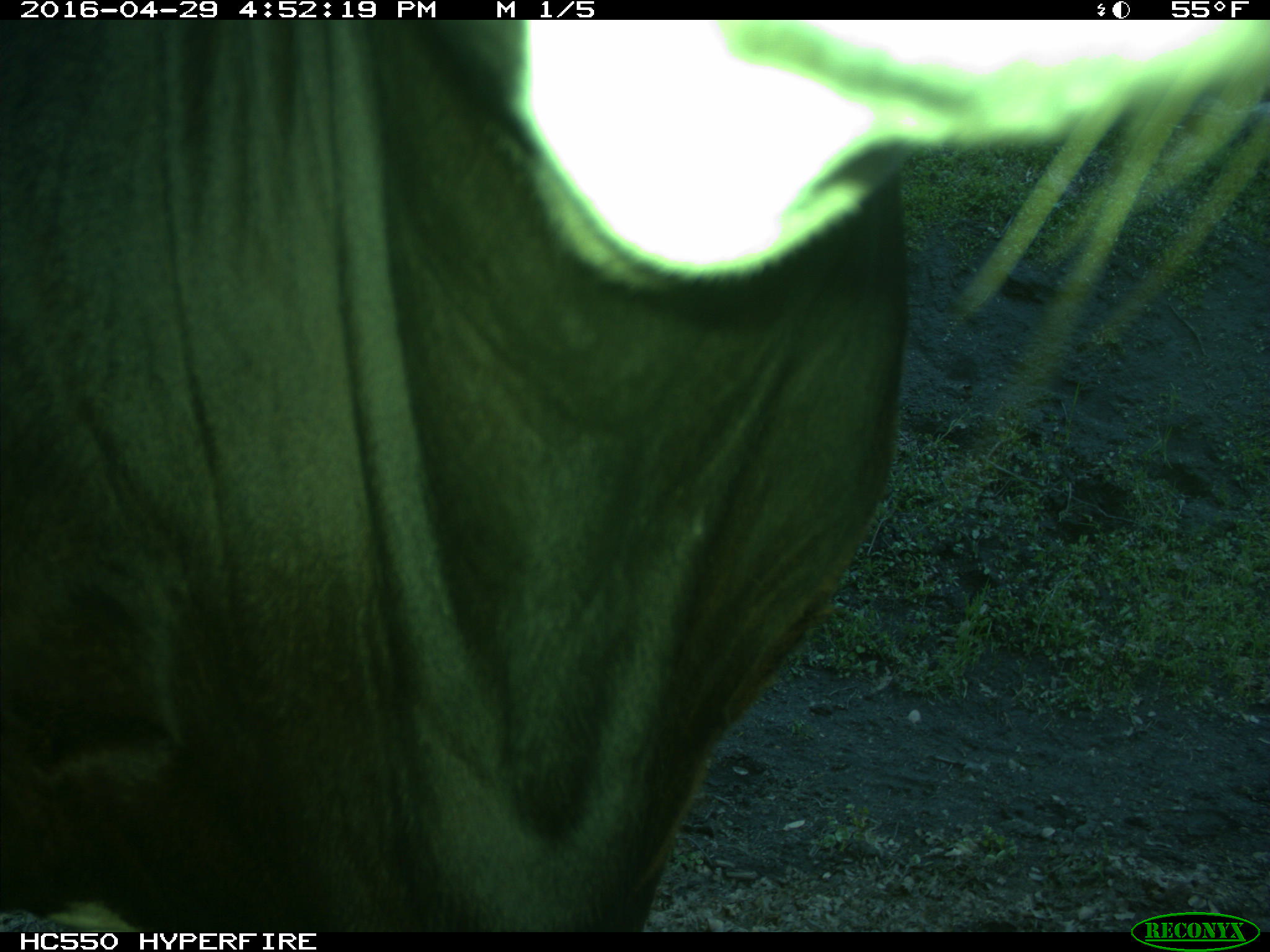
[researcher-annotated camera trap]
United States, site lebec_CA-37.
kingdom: Animalia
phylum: Chordata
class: Mammalia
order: Artiodactyla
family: Bovidae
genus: Bos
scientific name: Bos taurus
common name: domestic cow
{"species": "Bos taurus (domestic cow)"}